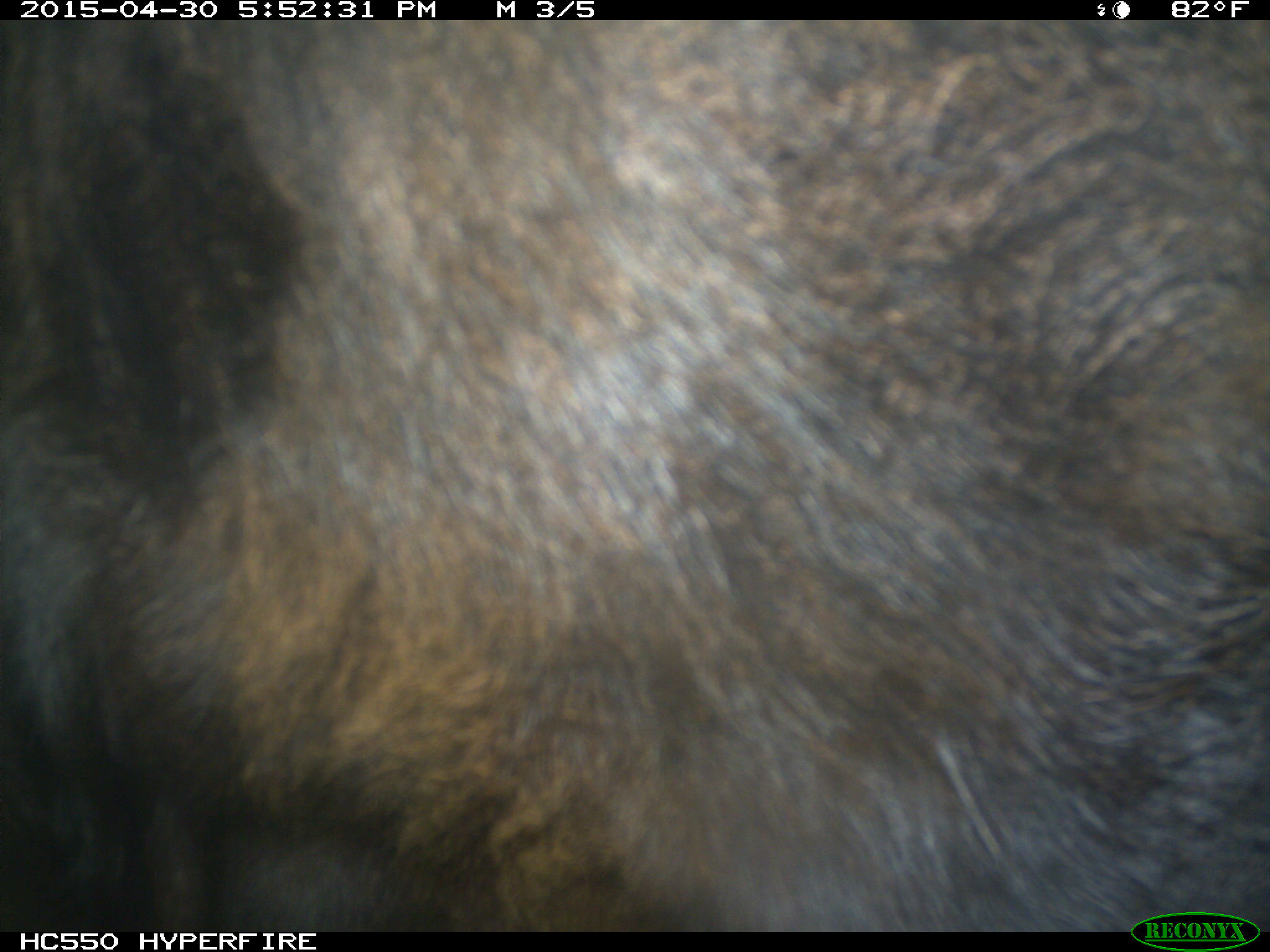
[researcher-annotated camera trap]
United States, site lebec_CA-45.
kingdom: Animalia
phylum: Chordata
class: Mammalia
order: Artiodactyla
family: Bovidae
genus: Bos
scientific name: Bos taurus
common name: domestic cow